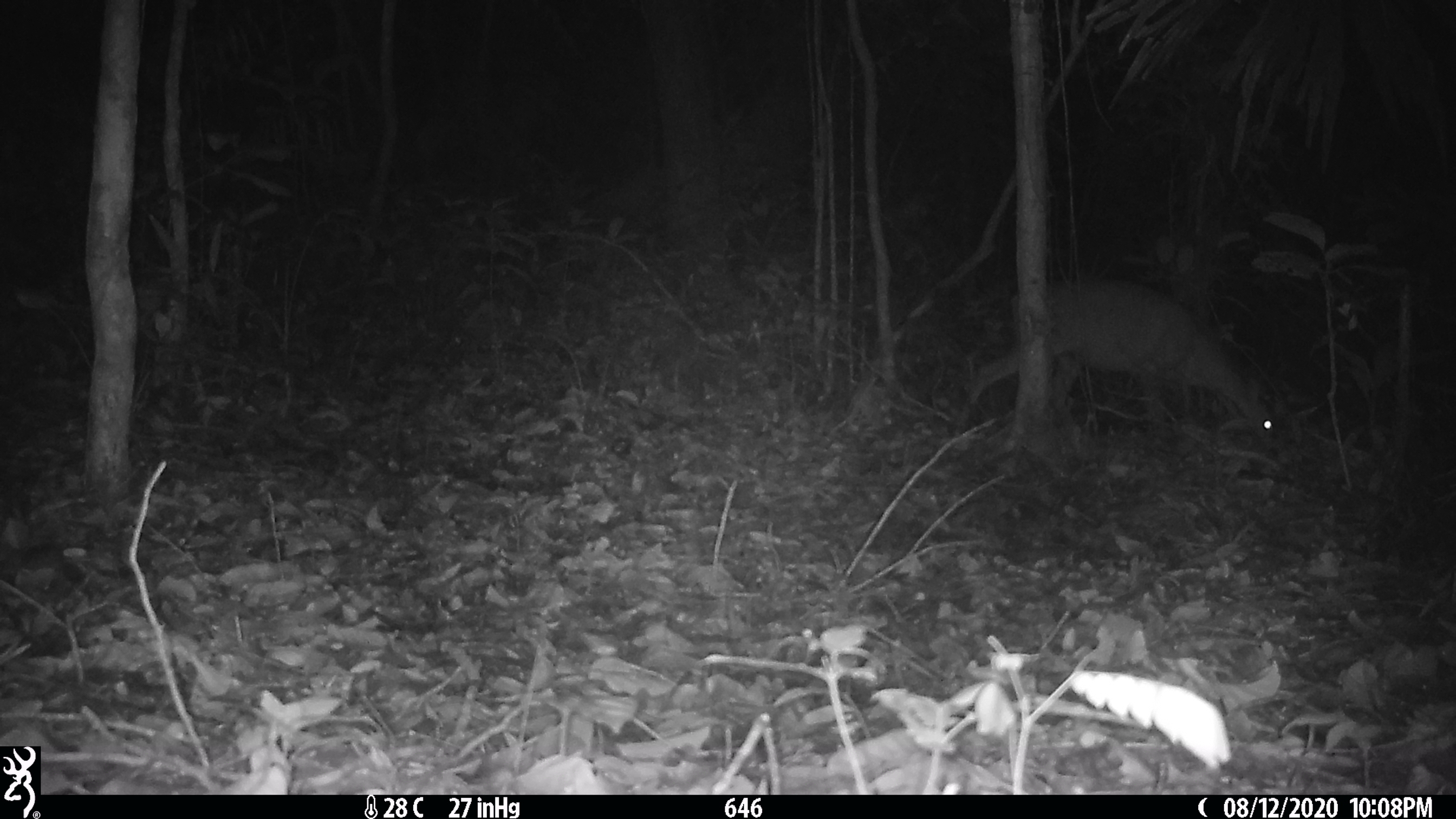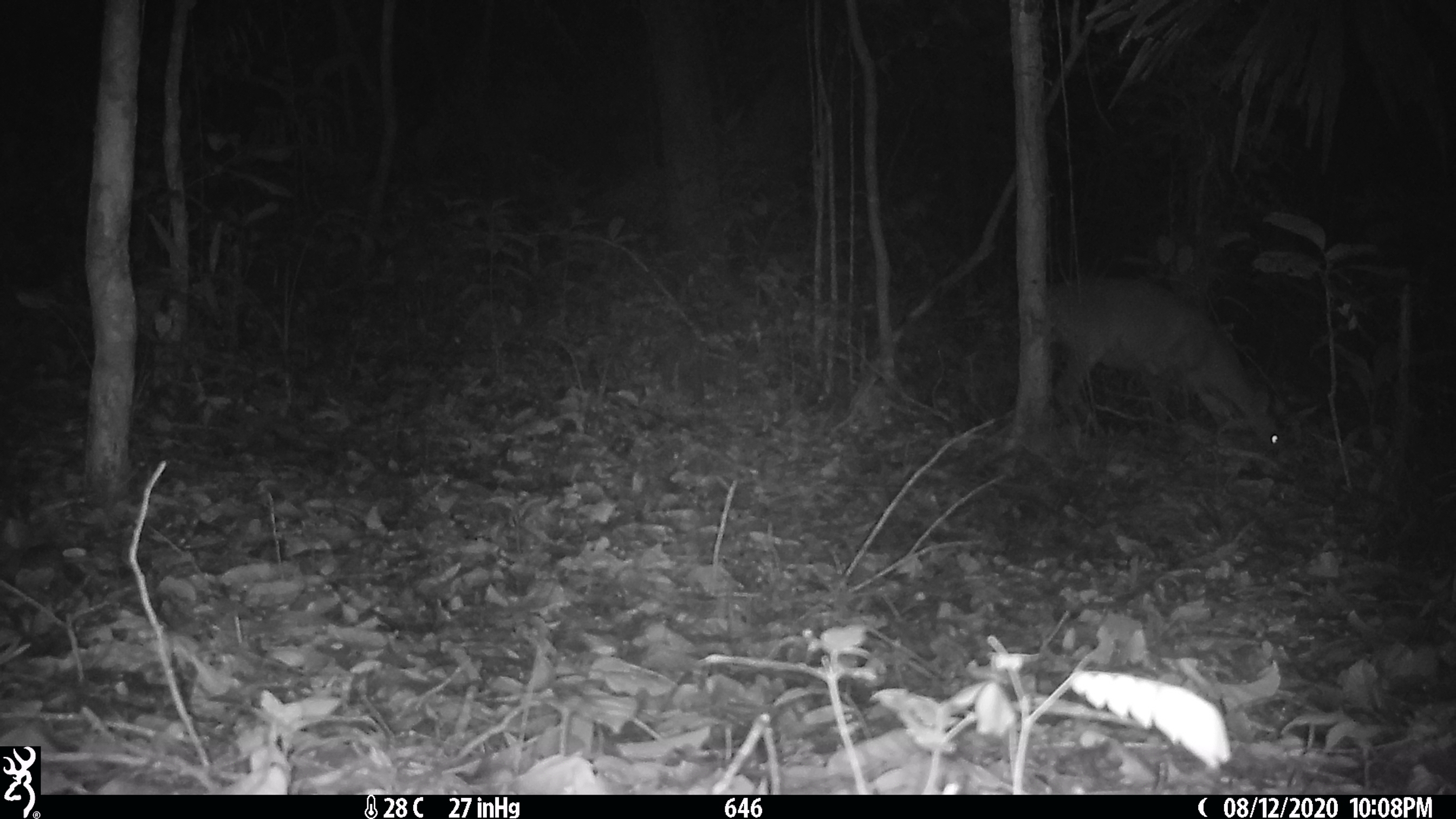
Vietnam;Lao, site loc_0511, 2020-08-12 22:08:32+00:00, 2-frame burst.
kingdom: Animalia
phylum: Chordata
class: Mammalia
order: Artiodactyla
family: Cervidae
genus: Muntiacus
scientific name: Muntiacus vuquangensis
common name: large-antlered muntjac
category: large antlered muntjac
Large antlered muntjac (large-antlered muntjac) (Muntiacus vuquangensis). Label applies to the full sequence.